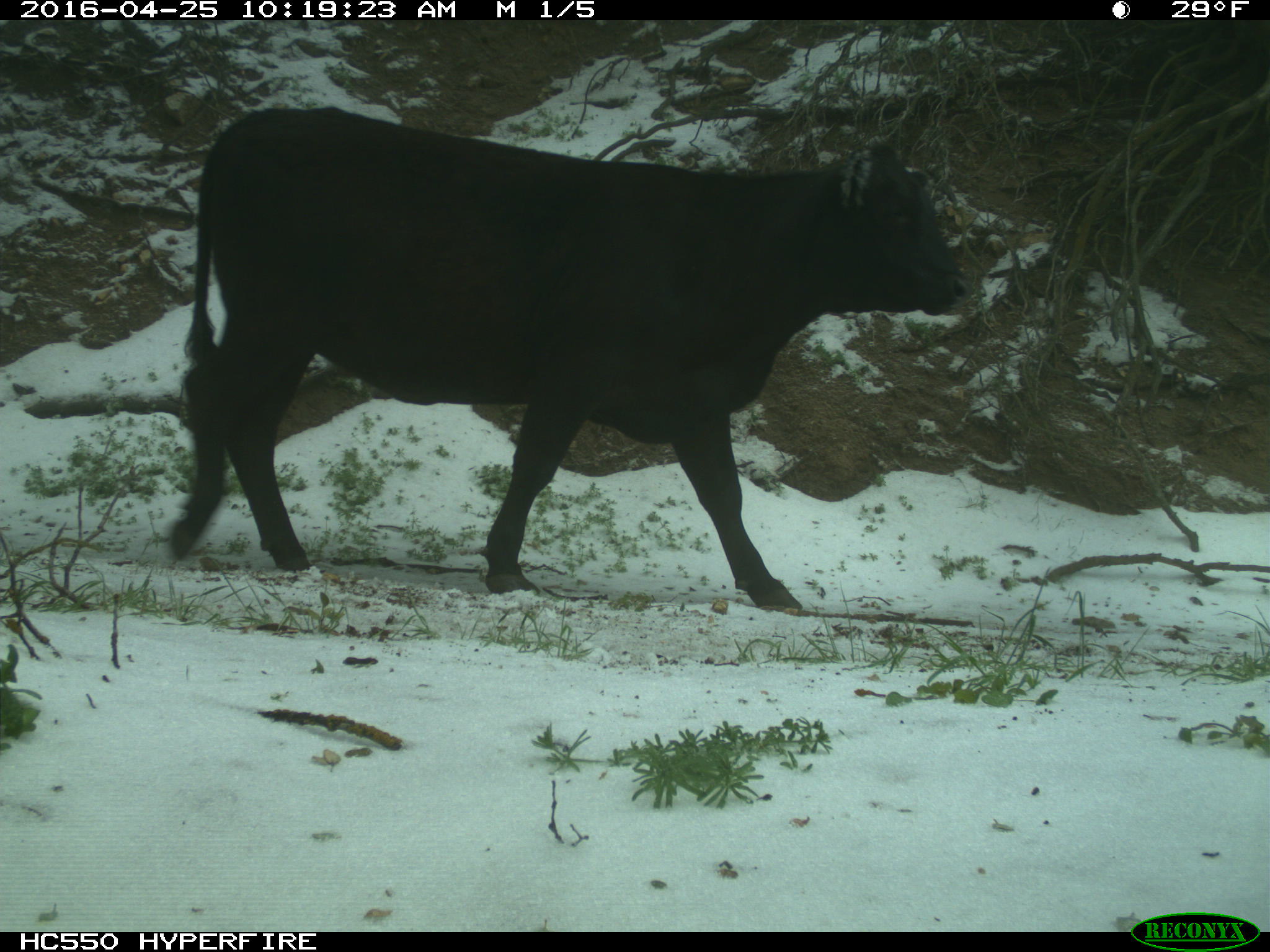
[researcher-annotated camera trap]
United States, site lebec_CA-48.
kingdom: Animalia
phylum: Chordata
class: Mammalia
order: Artiodactyla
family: Bovidae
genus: Bos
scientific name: Bos taurus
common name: domestic cow